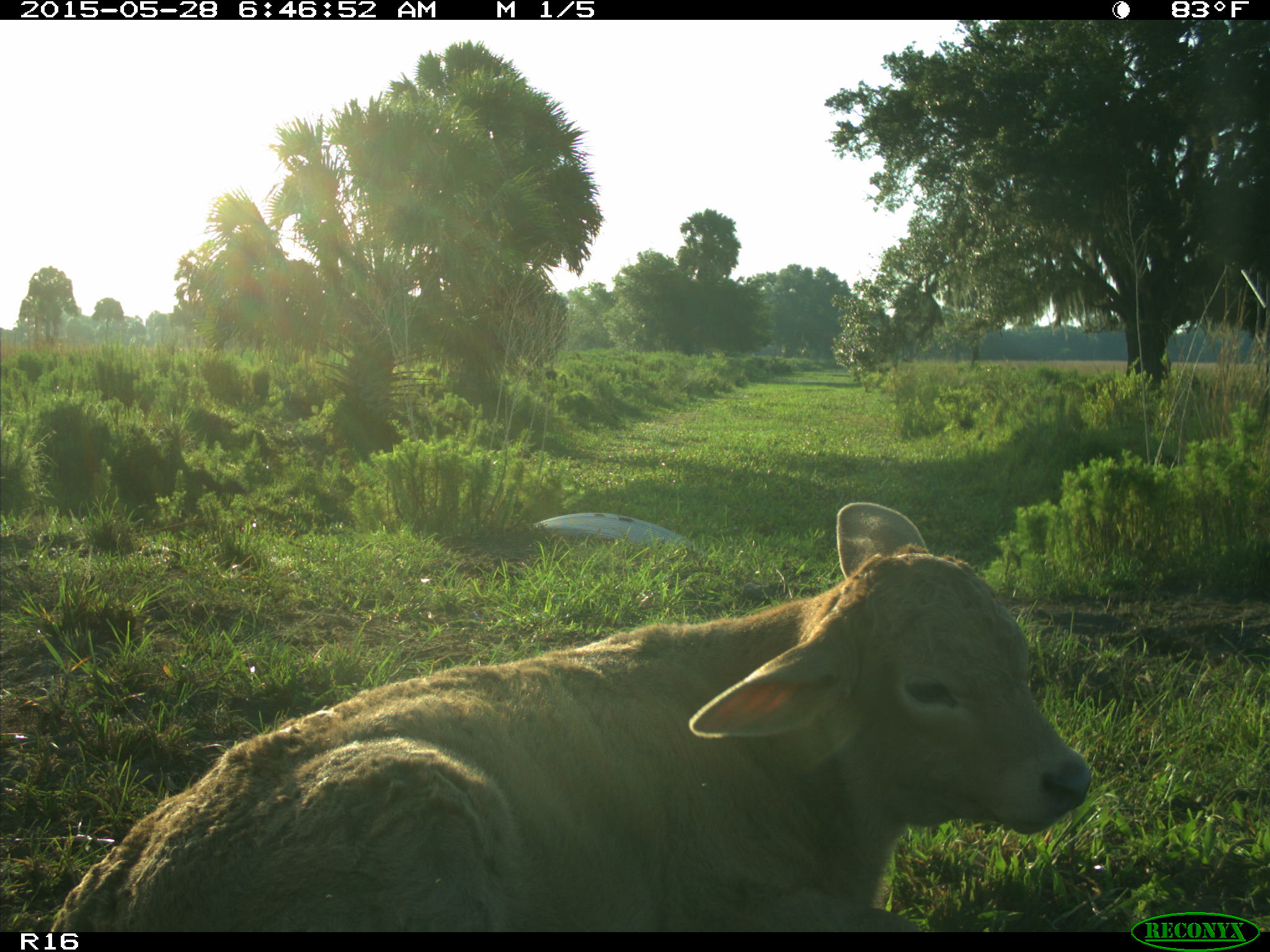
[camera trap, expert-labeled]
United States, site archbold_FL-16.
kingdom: Animalia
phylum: Chordata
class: Mammalia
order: Artiodactyla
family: Bovidae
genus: Bos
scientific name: Bos taurus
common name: domestic cow